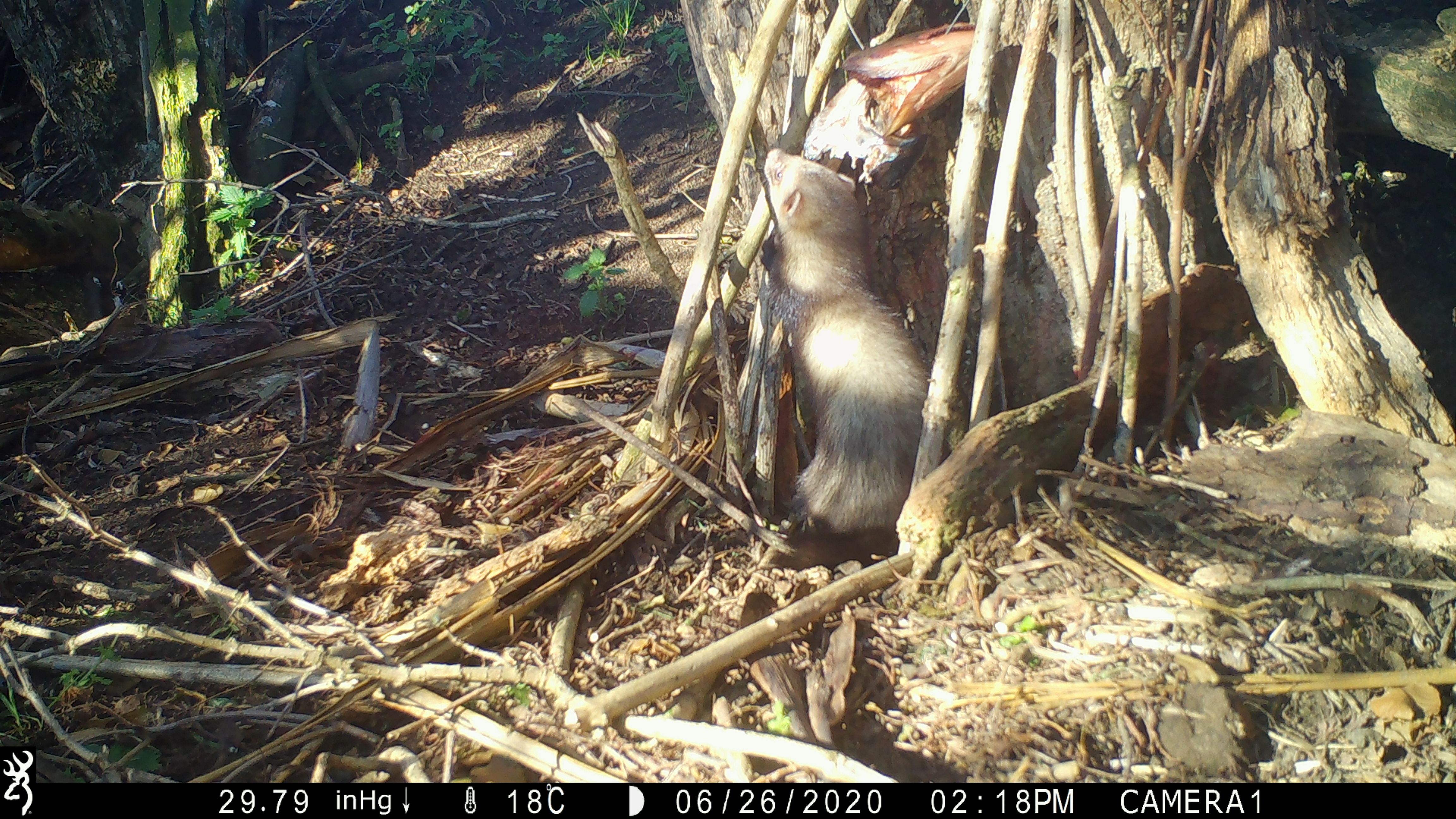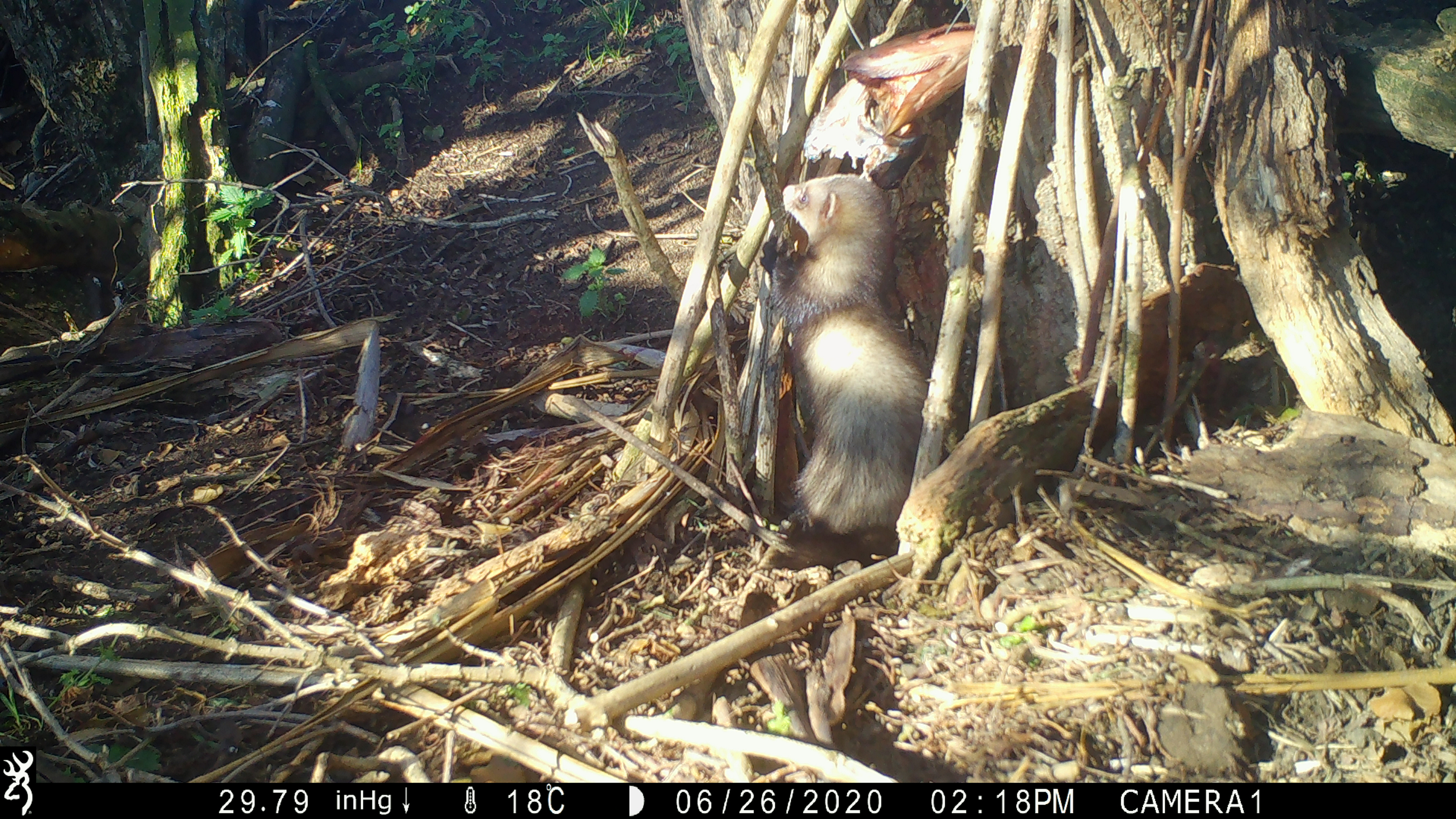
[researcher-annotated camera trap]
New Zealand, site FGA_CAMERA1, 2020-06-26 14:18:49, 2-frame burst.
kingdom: Animalia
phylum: Chordata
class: Mammalia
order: Carnivora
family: Mustelidae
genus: Mustela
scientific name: Mustela furo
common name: ferret